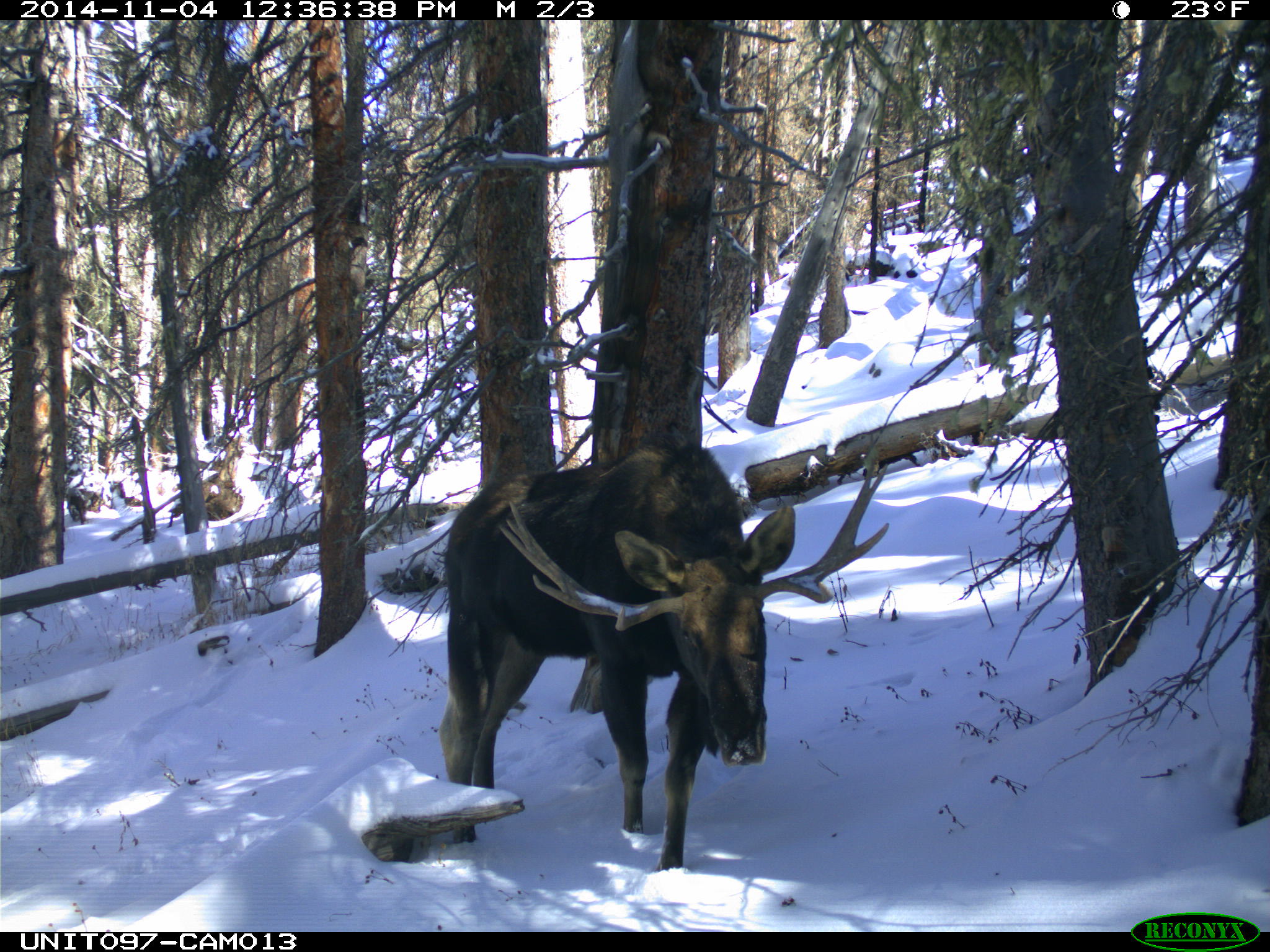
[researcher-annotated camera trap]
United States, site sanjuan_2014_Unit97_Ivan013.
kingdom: Animalia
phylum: Chordata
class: Mammalia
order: Artiodactyla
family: Cervidae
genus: Alces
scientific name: Alces alces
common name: moose